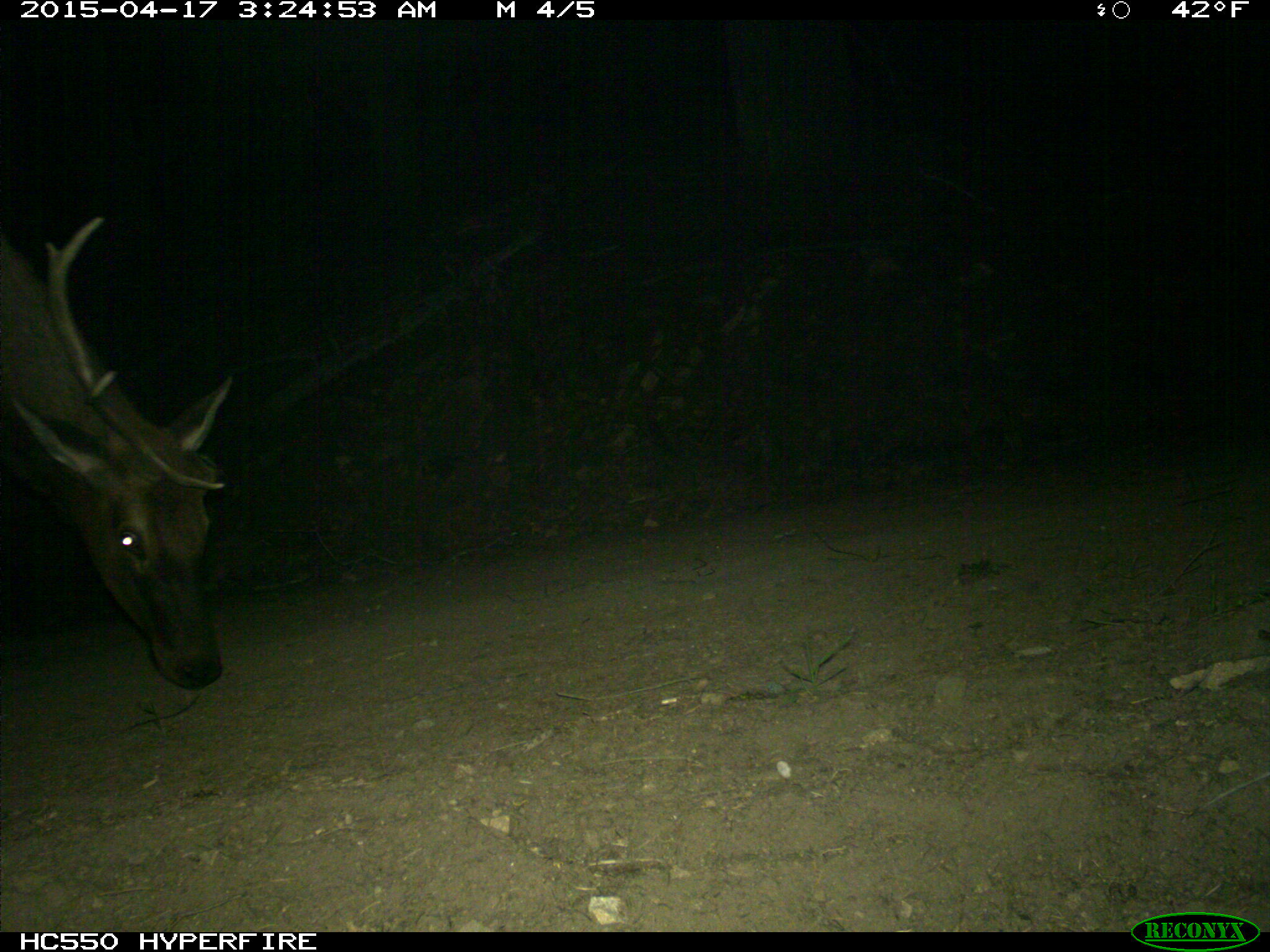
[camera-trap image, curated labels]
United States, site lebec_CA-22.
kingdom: Animalia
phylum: Chordata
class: Mammalia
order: Artiodactyla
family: Cervidae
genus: Cervus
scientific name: Cervus canadensis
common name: elk